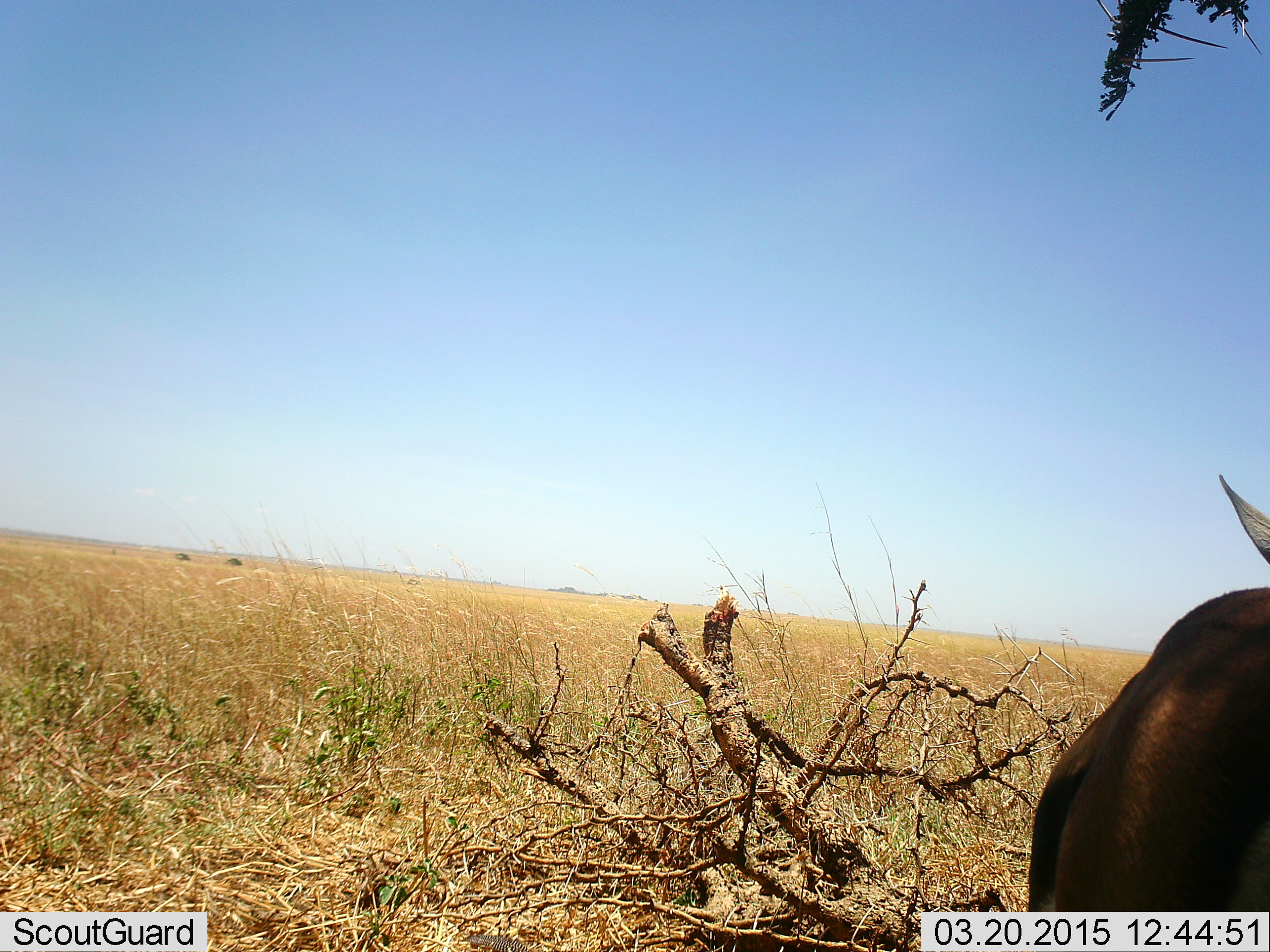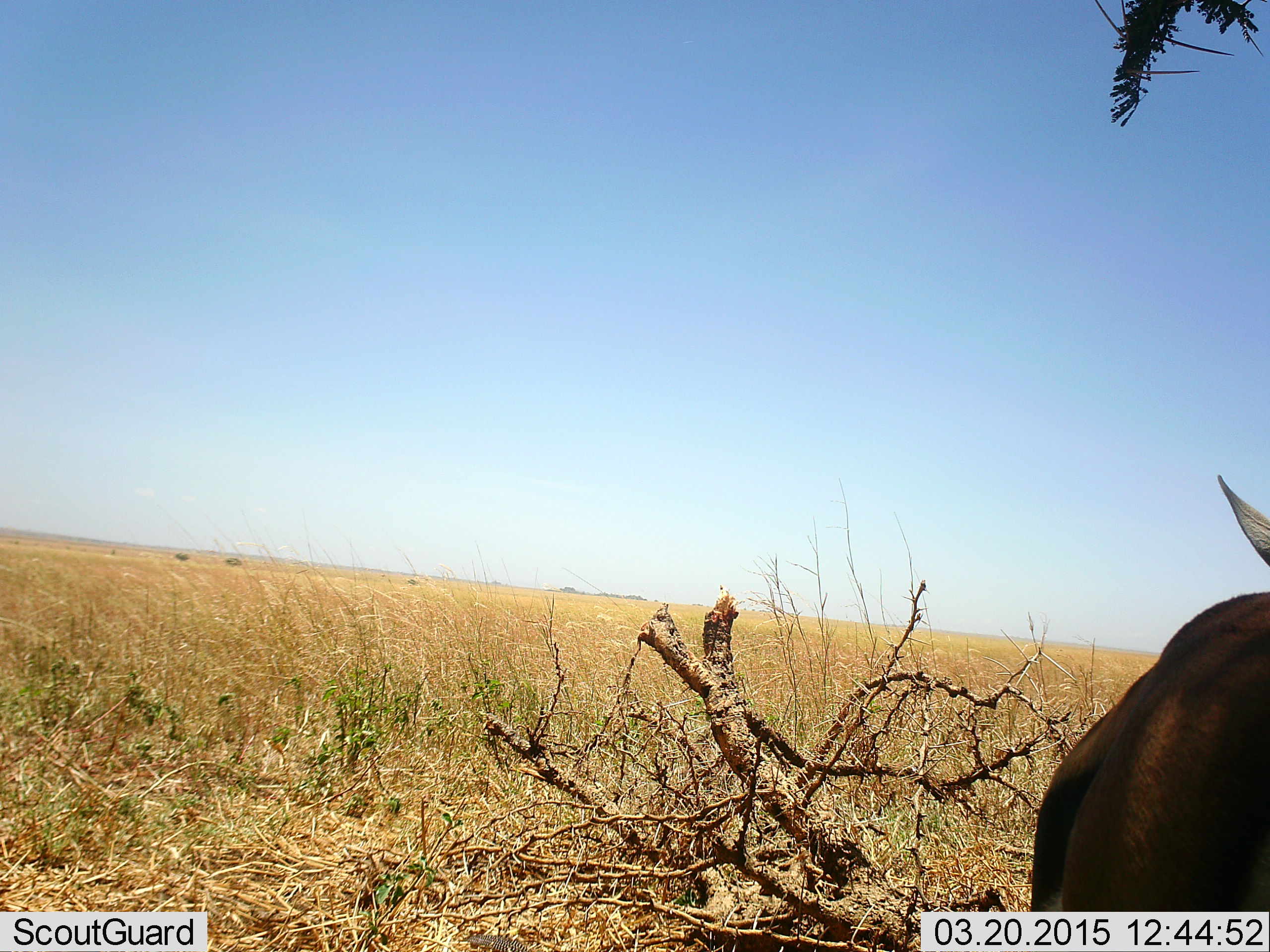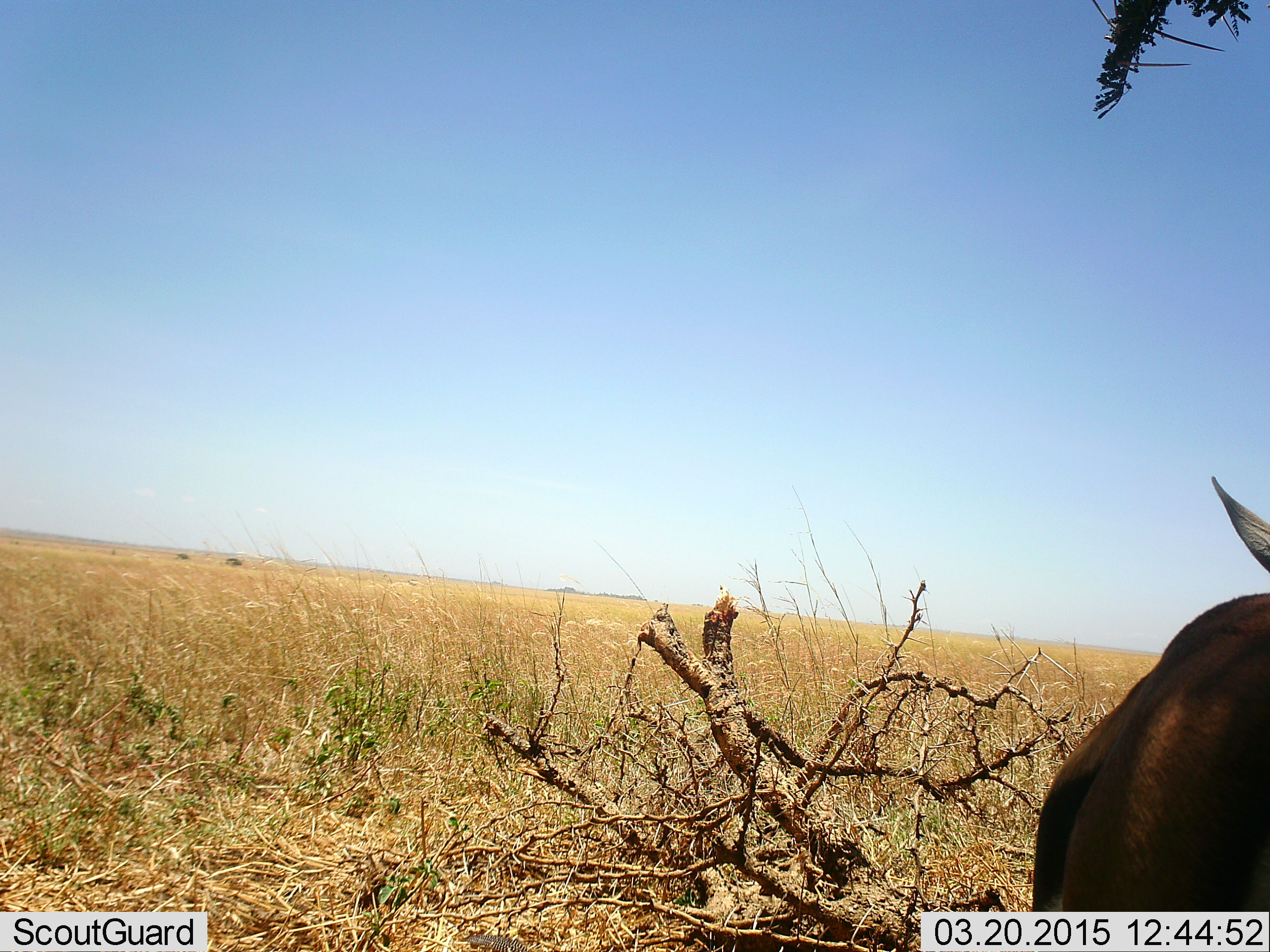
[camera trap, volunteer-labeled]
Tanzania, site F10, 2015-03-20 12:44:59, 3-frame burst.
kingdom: Animalia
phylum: Chordata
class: Mammalia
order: Artiodactyla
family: Bovidae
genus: Eudorcas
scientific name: Eudorcas thomsonii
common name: thomson's gazelle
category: gazellethomsons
Gazellethomsons (thomson's gazelle) (Eudorcas thomsonii), count 1. Behavior (volunteer vote fractions): standing 100%, resting 0%, moving 0%, interacting 0%. Young present (vote fraction): 0%. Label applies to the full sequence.